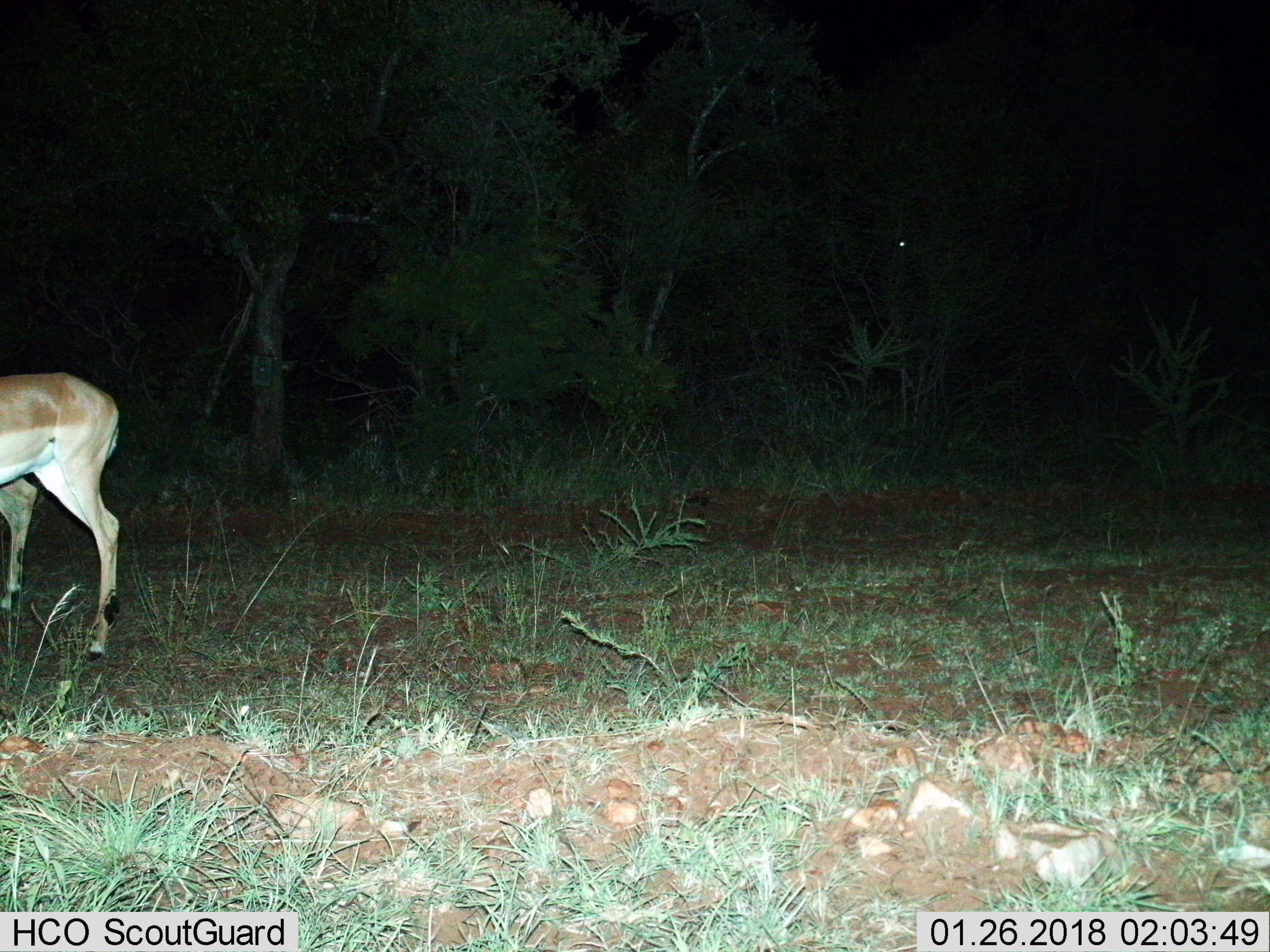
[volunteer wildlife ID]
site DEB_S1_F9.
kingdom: Animalia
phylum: Chordata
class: Mammalia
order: Artiodactyla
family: Bovidae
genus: Aepyceros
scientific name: Aepyceros melampus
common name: impala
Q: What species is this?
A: Impala (Aepyceros melampus).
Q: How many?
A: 1.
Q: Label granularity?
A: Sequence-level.